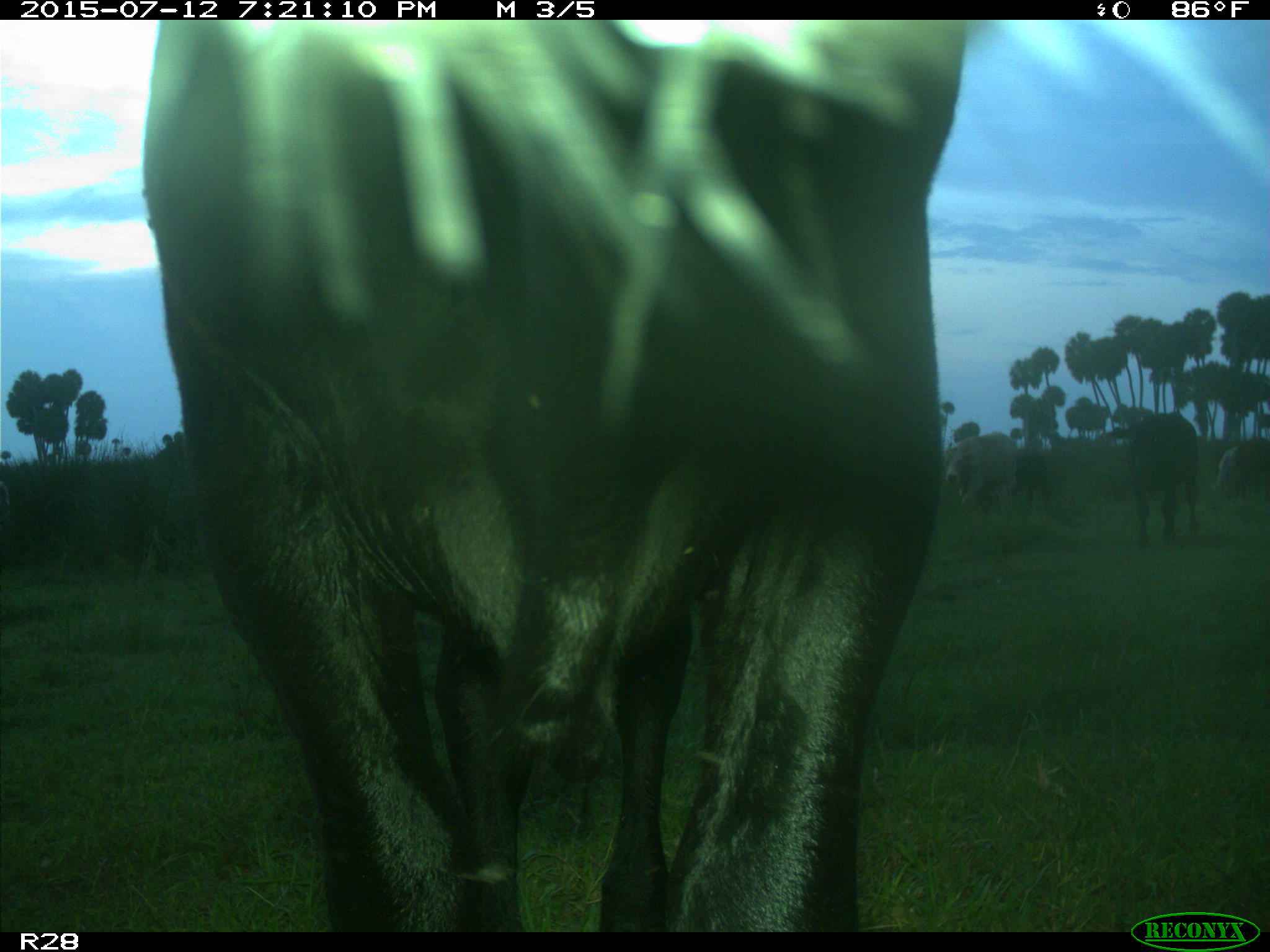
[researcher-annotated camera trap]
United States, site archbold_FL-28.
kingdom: Animalia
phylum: Chordata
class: Mammalia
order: Artiodactyla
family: Bovidae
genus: Bos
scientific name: Bos taurus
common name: domestic cow